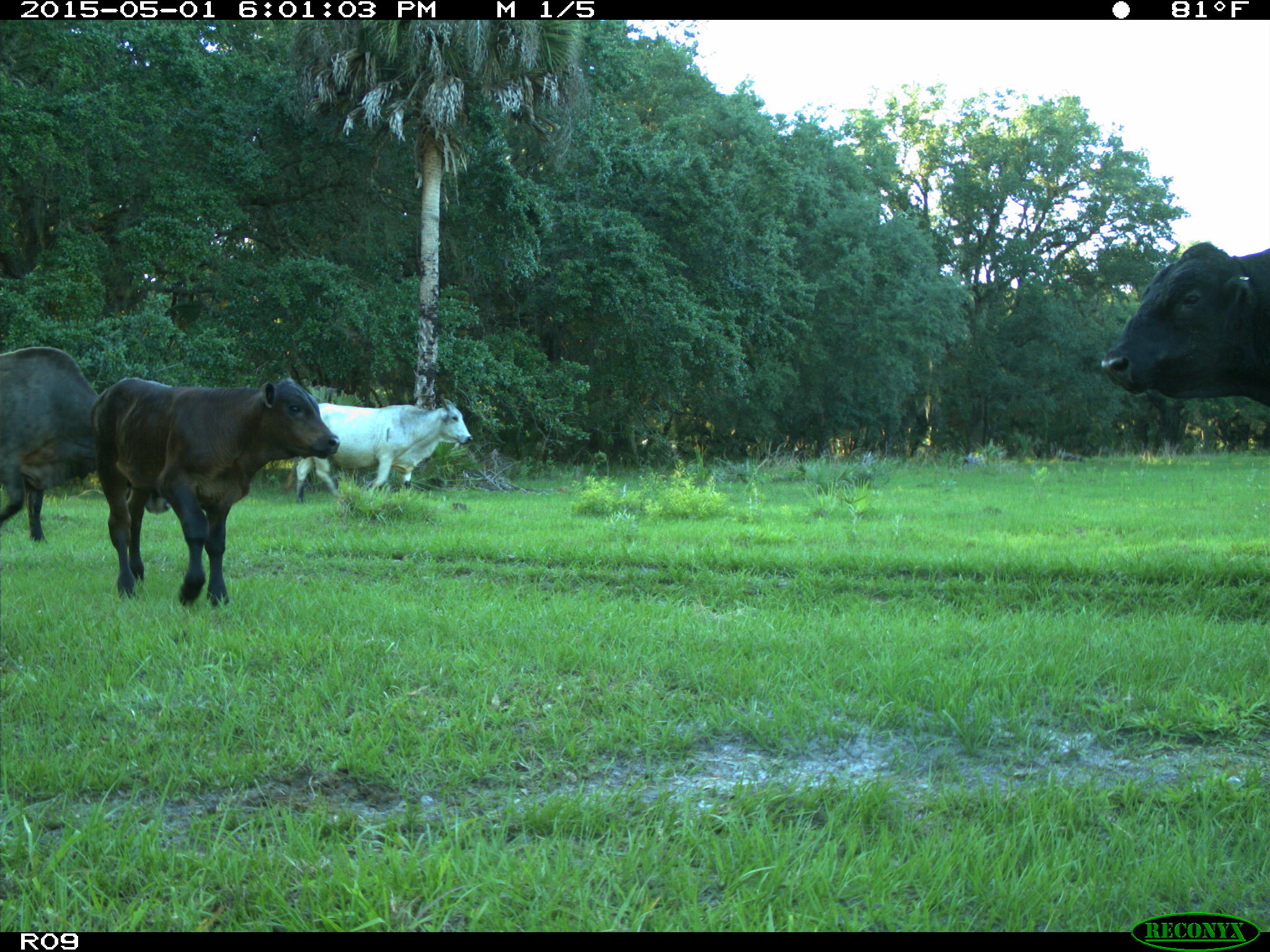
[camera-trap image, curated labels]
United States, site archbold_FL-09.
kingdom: Animalia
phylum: Chordata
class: Mammalia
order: Artiodactyla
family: Bovidae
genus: Bos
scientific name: Bos taurus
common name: domestic cow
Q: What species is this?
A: Bos taurus (domestic cow).